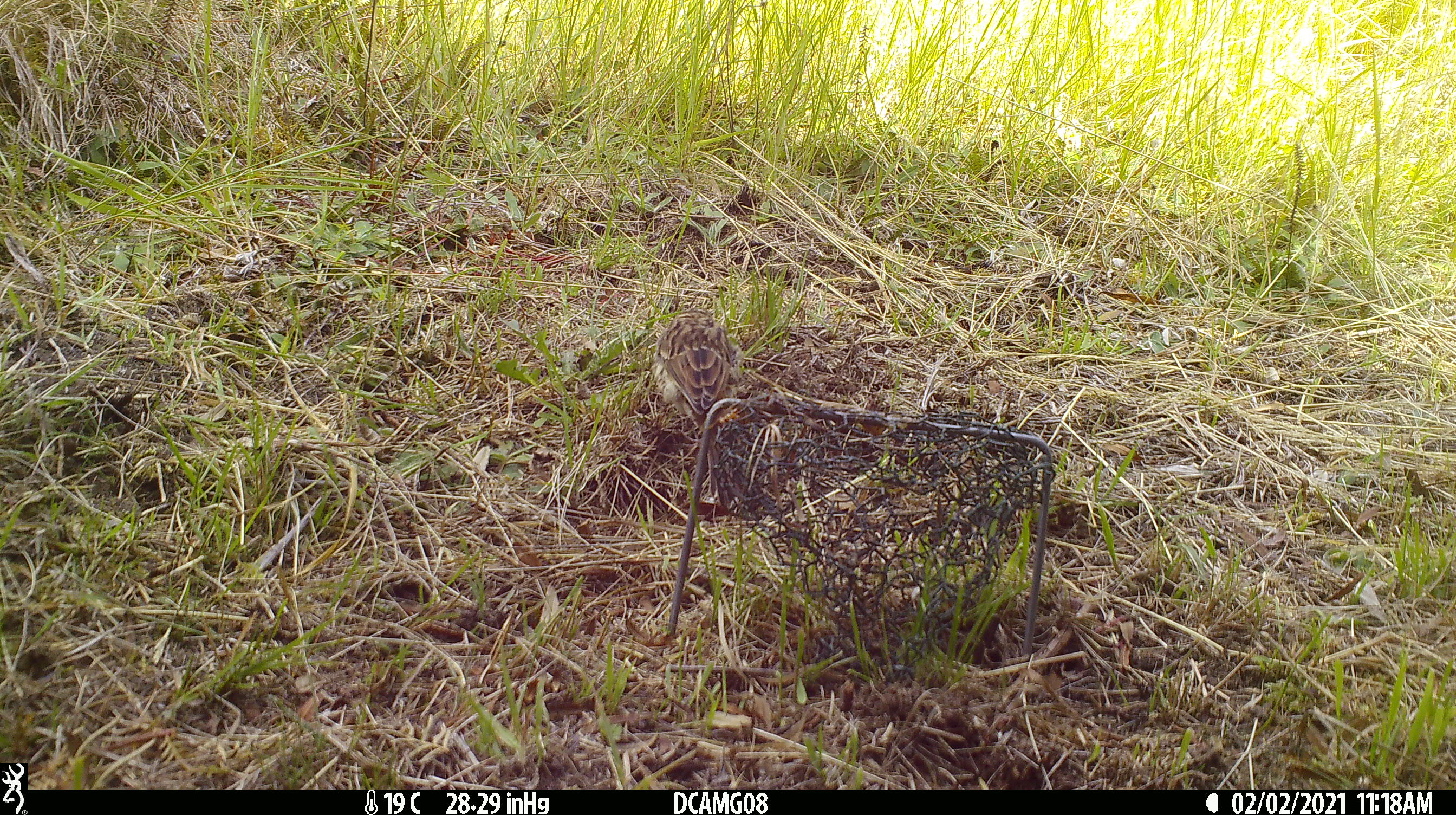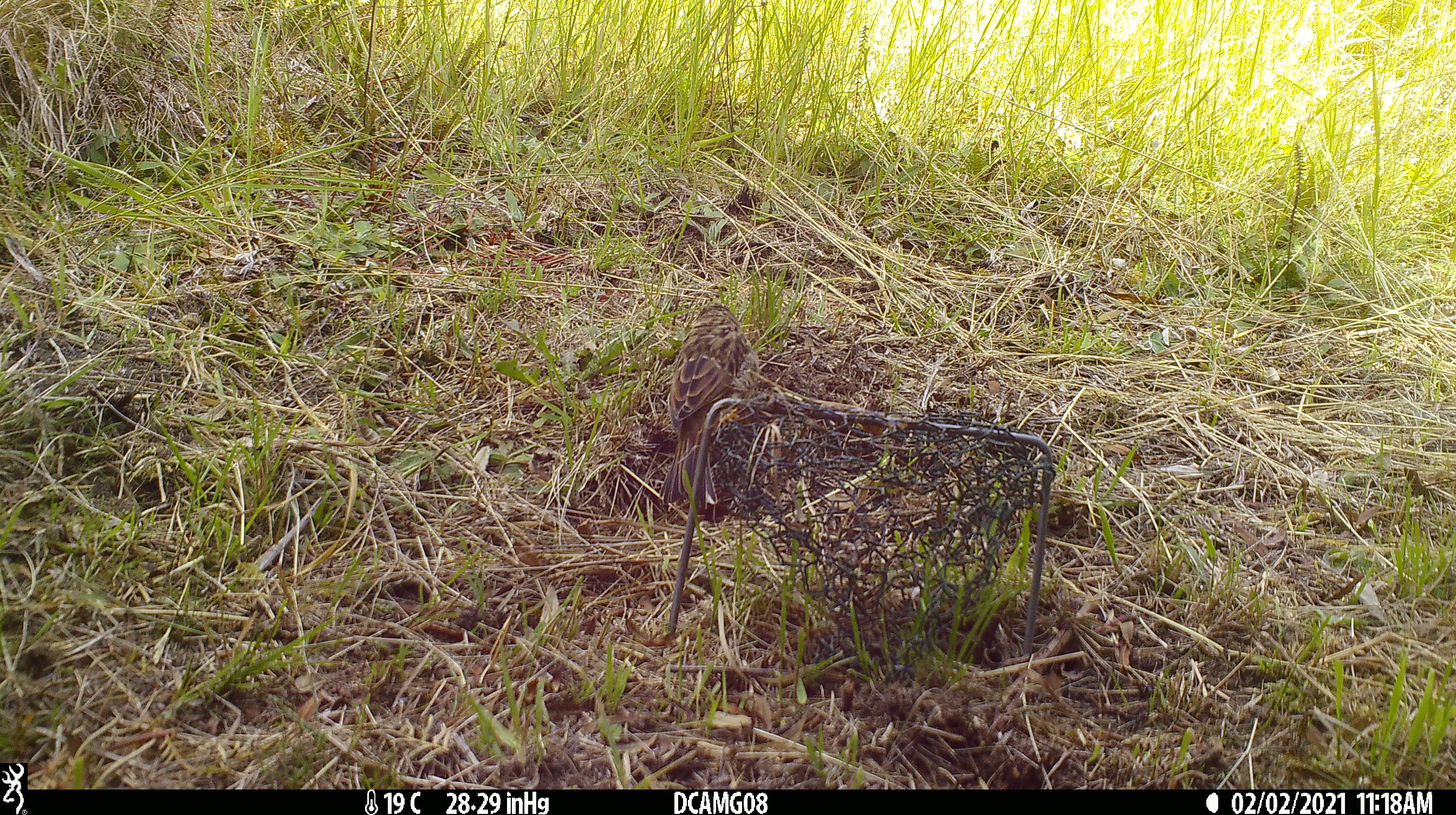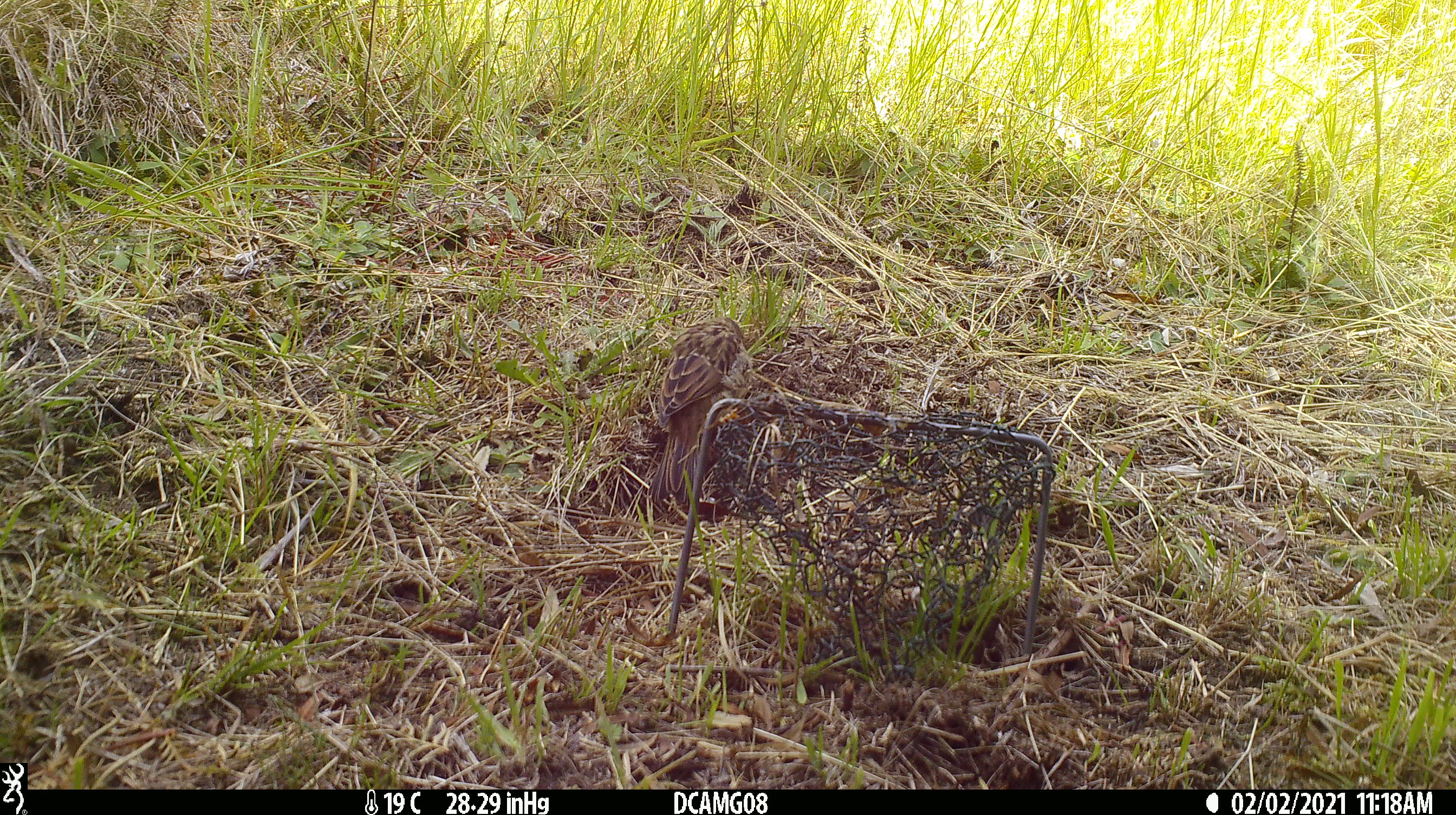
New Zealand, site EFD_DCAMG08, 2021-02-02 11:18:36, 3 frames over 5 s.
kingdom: Animalia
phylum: Chordata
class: Aves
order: Passeriformes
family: Emberizidae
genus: Emberiza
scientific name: Emberiza citrinella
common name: yellowhammer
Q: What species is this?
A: Yellowhammer (Emberiza citrinella).